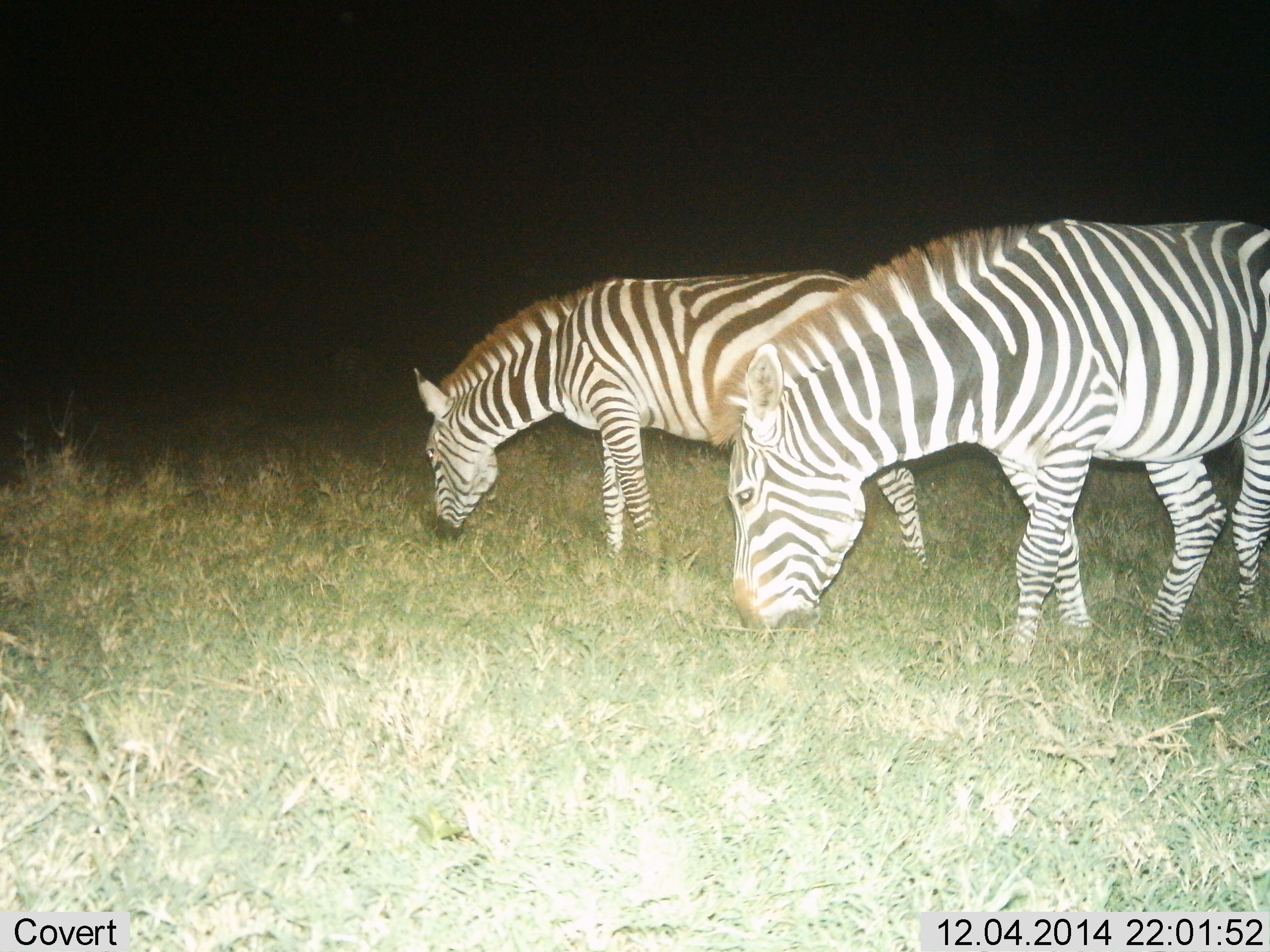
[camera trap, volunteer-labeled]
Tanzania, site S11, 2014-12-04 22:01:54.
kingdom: Animalia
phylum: Chordata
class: Mammalia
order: Perissodactyla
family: Equidae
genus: Equus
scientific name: Equus quagga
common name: plains zebra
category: zebra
Zebra (plains zebra) (Equus quagga), count 2. Behavior (volunteer vote fractions): standing 10%, resting 0%, moving 0%, interacting 0%. Young present (vote fraction): 0%. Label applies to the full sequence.